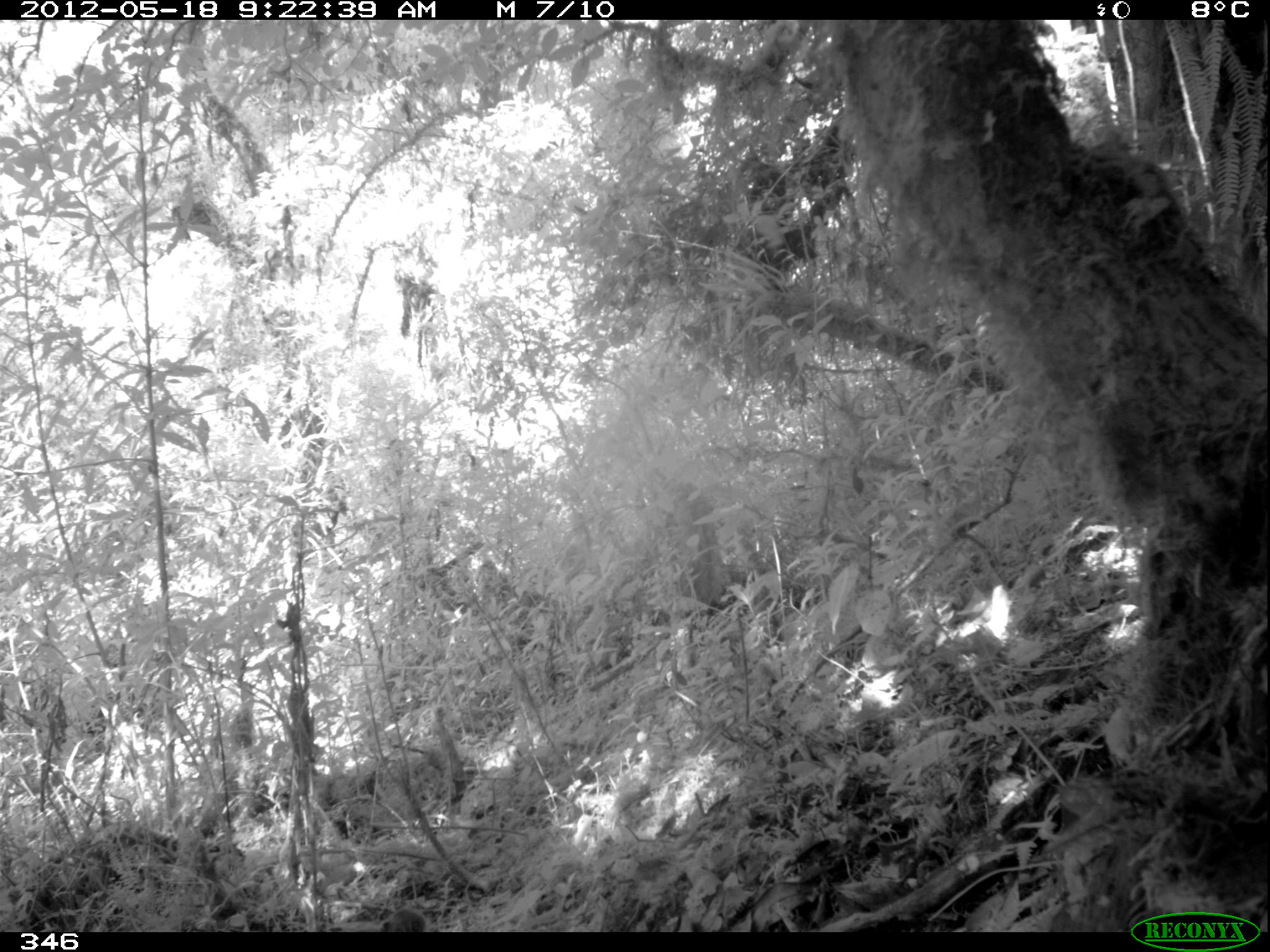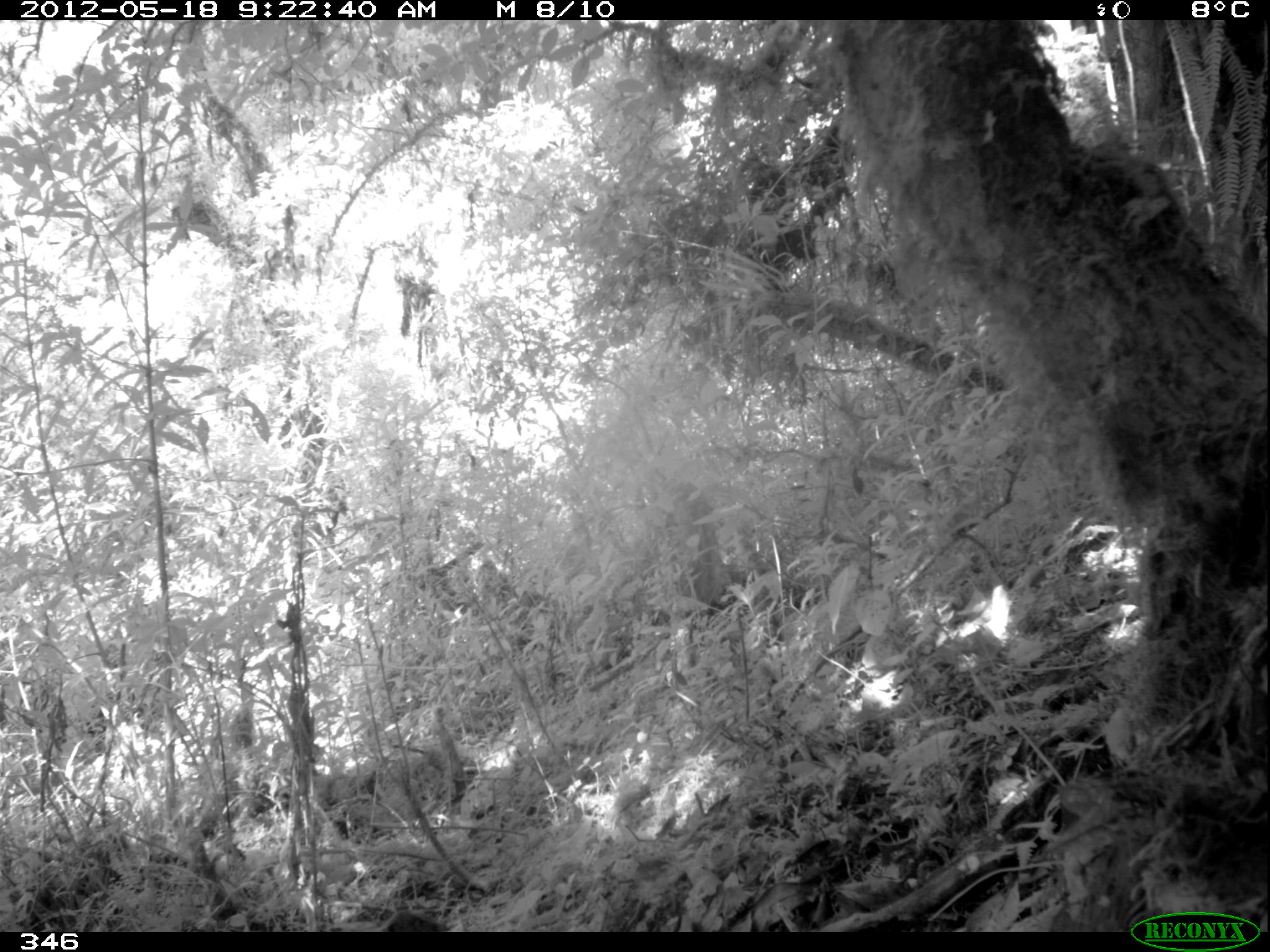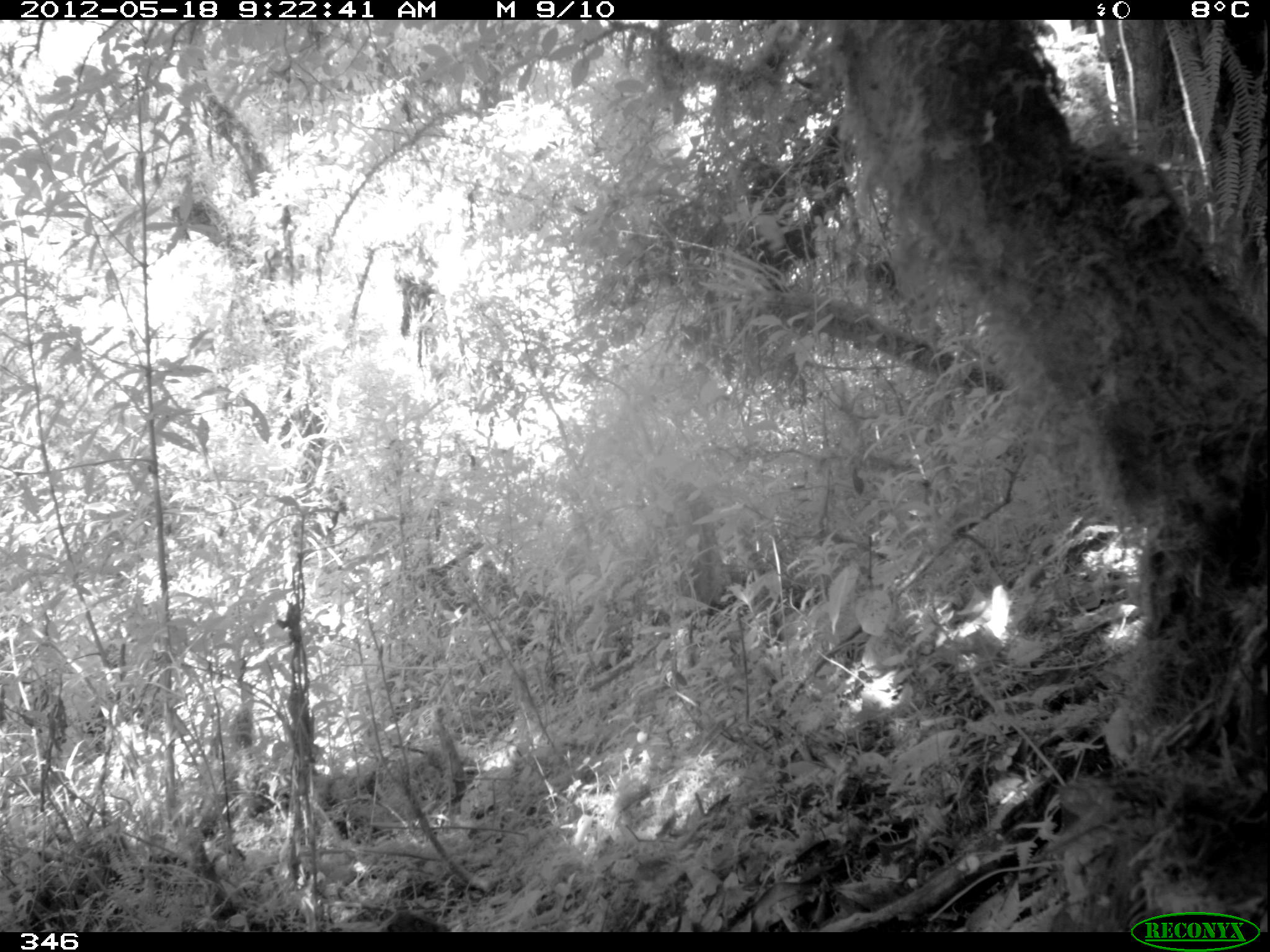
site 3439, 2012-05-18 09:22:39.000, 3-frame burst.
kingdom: Animalia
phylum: Chordata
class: Mammalia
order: Carnivora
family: Procyonidae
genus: Nasua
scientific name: Nasua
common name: coatis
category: unknown coati